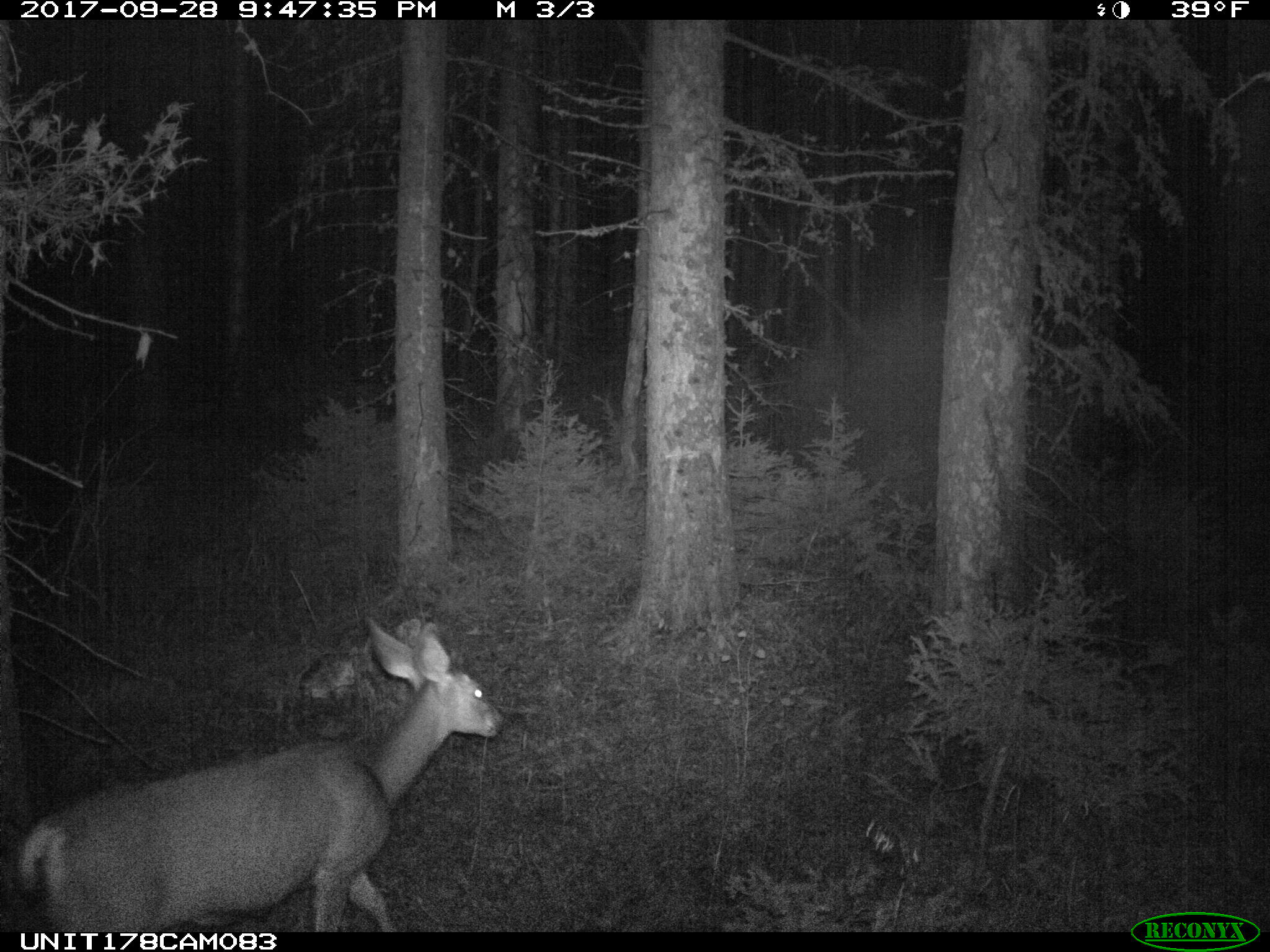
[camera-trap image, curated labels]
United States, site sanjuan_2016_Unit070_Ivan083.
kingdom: Animalia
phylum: Chordata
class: Mammalia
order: Artiodactyla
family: Cervidae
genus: Odocoileus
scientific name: Odocoileus hemionus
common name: mule deer